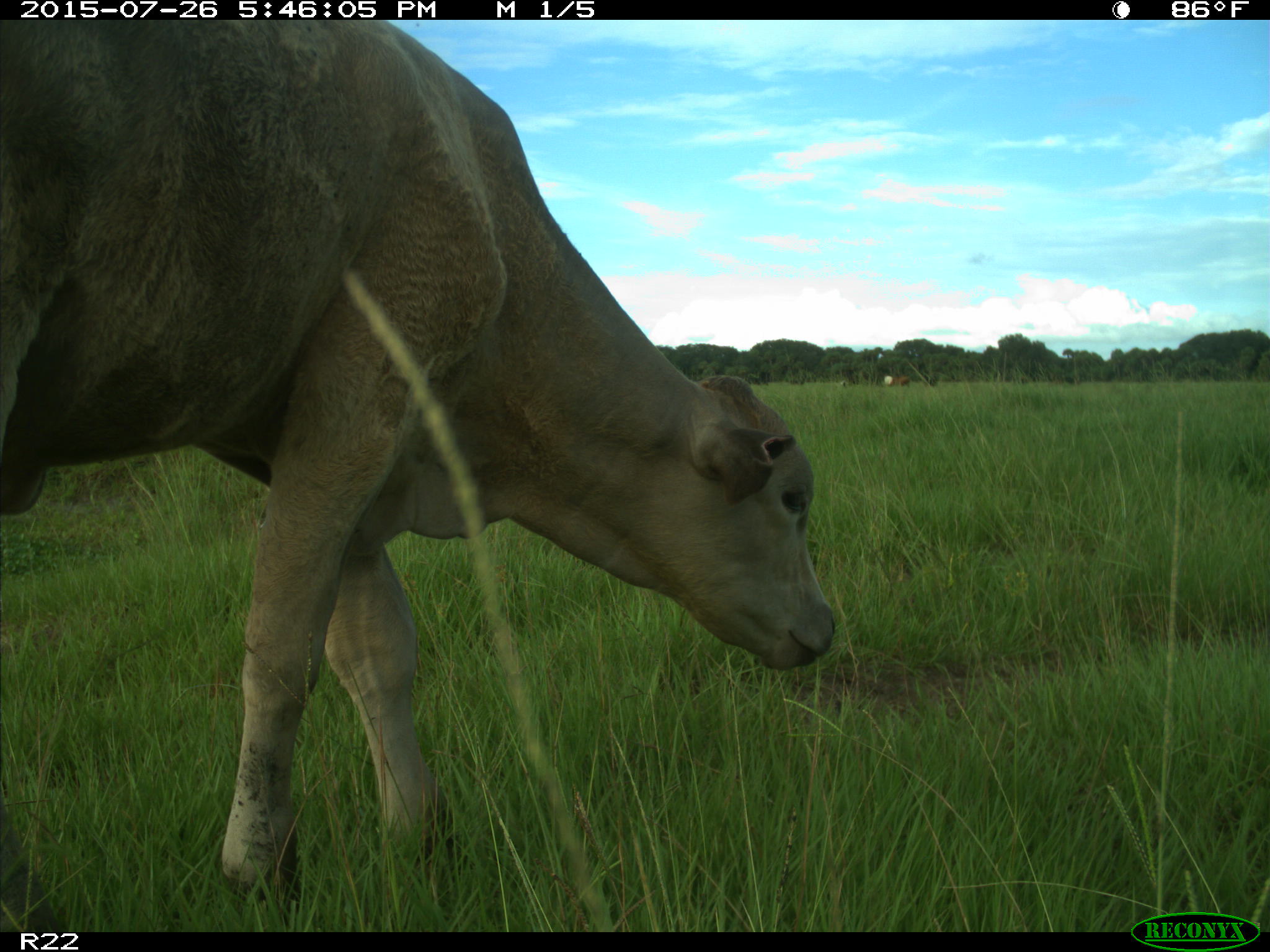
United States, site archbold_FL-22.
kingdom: Animalia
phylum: Chordata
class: Mammalia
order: Artiodactyla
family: Bovidae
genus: Bos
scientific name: Bos taurus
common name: domestic cow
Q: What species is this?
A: Bos taurus (domestic cow).